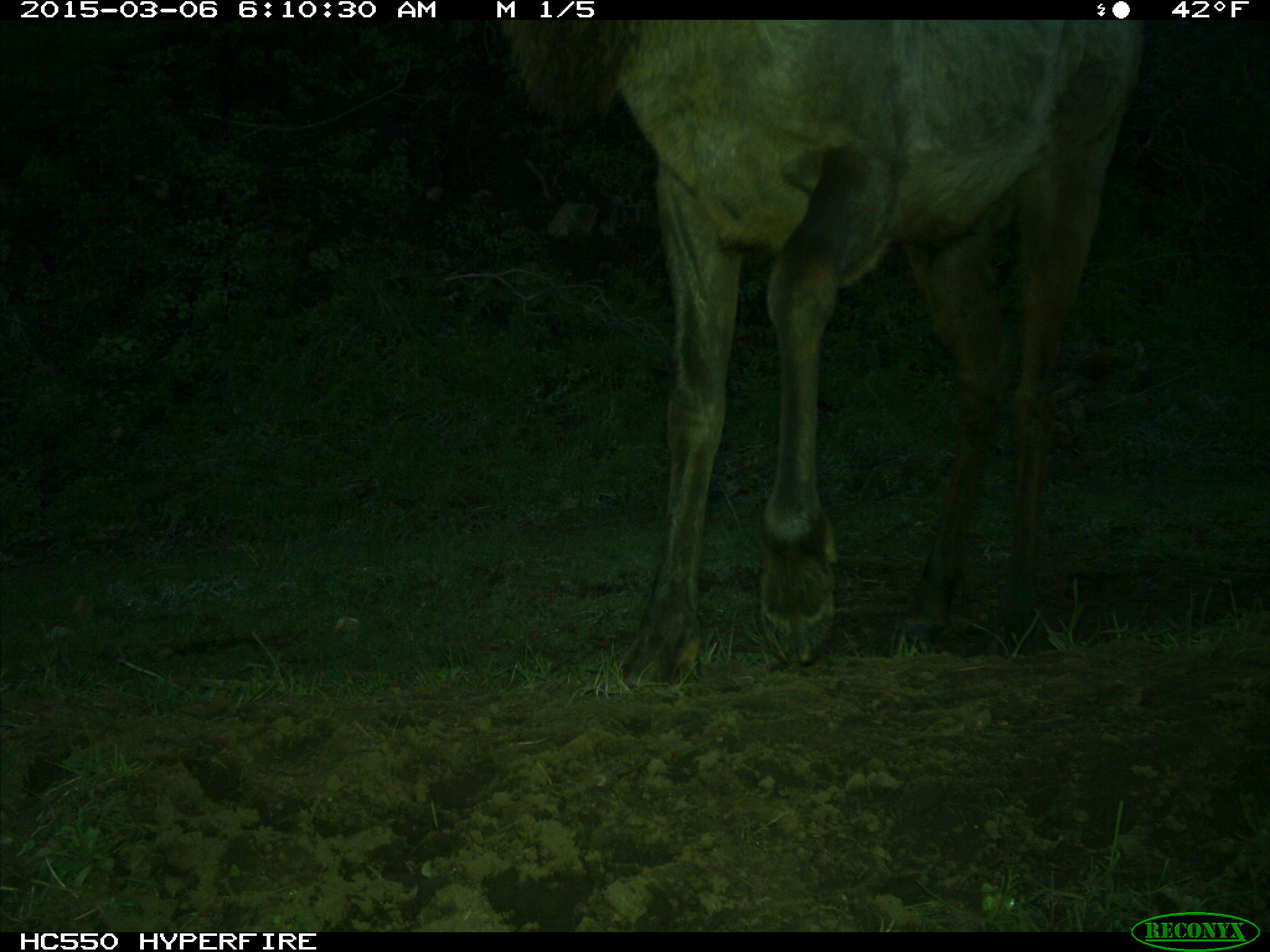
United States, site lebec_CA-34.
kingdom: Animalia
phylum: Chordata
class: Mammalia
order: Artiodactyla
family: Cervidae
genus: Cervus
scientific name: Cervus canadensis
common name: elk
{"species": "Cervus canadensis (elk)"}